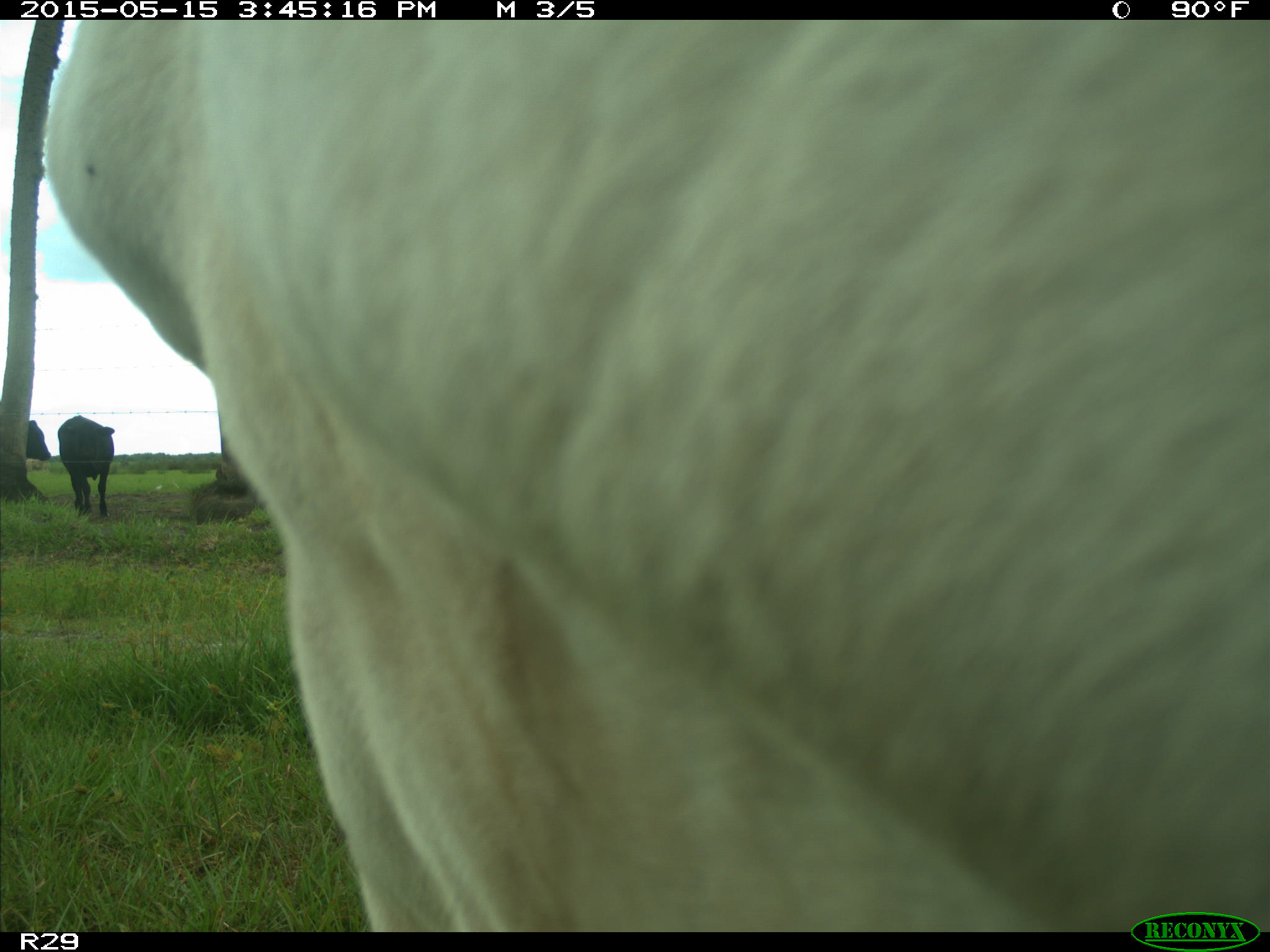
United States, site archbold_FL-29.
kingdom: Animalia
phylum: Chordata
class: Mammalia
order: Artiodactyla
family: Bovidae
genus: Bos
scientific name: Bos taurus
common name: domestic cow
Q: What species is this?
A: Bos taurus (domestic cow).